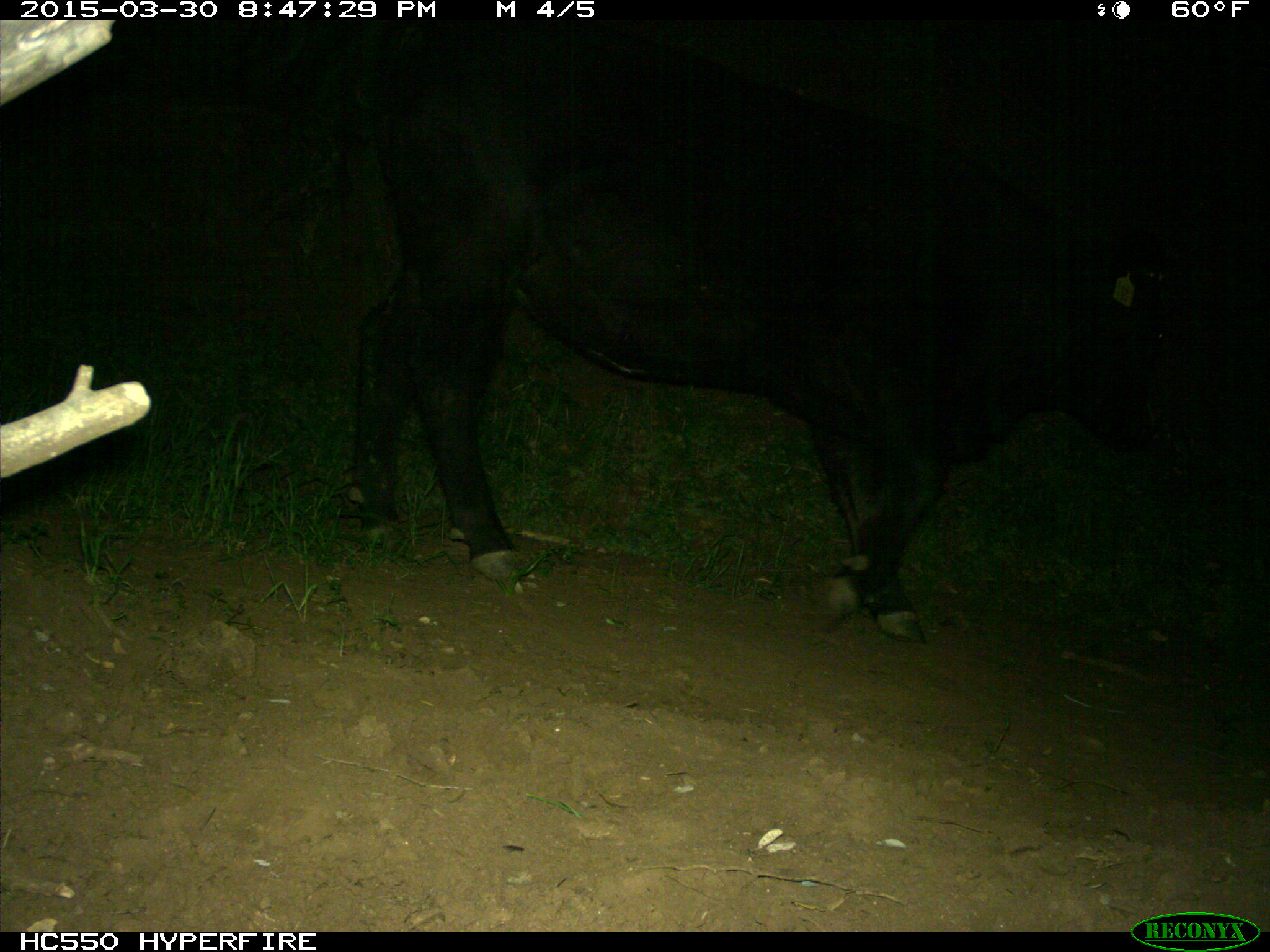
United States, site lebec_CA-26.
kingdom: Animalia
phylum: Chordata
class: Mammalia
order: Artiodactyla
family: Bovidae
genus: Bos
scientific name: Bos taurus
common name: domestic cow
Bos taurus (domestic cow).